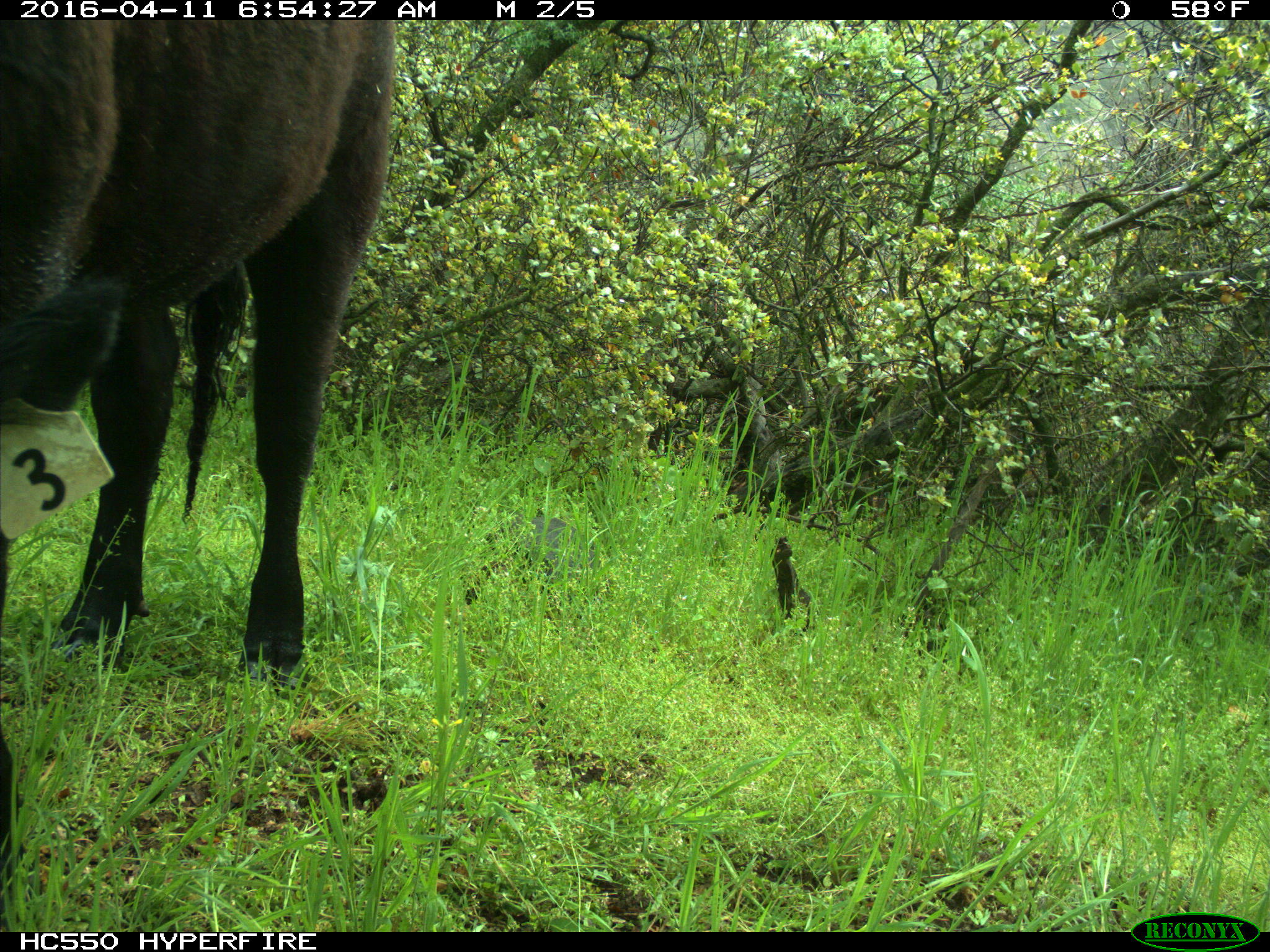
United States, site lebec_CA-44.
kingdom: Animalia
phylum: Chordata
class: Mammalia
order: Artiodactyla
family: Bovidae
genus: Bos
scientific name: Bos taurus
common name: domestic cow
Bos taurus (domestic cow).